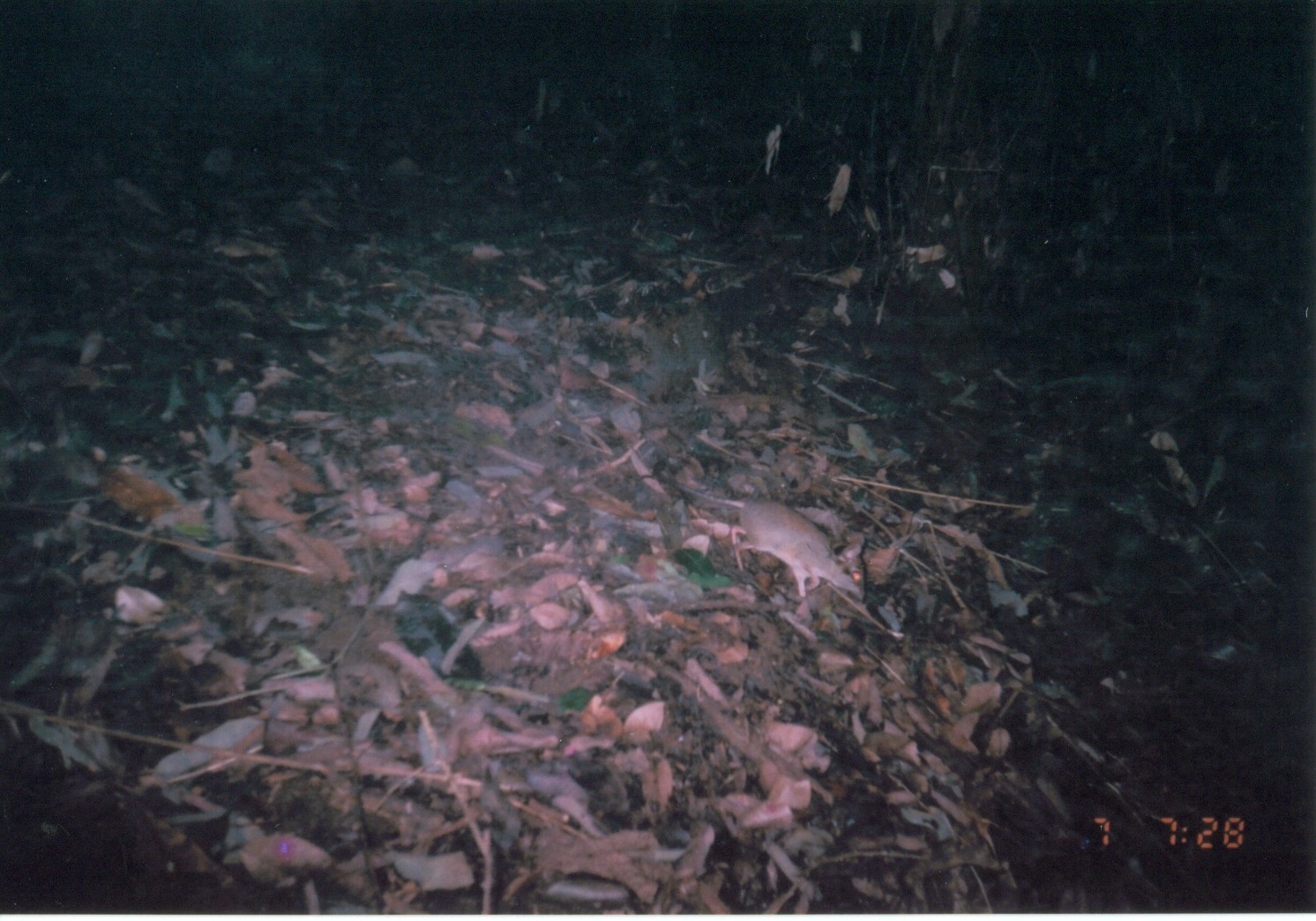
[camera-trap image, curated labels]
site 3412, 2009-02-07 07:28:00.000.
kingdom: Animalia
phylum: Chordata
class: Mammalia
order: Macroscelidea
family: Macroscelididae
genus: Petrodromus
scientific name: Petrodromus tetradactylus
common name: four-toed sengi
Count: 1.